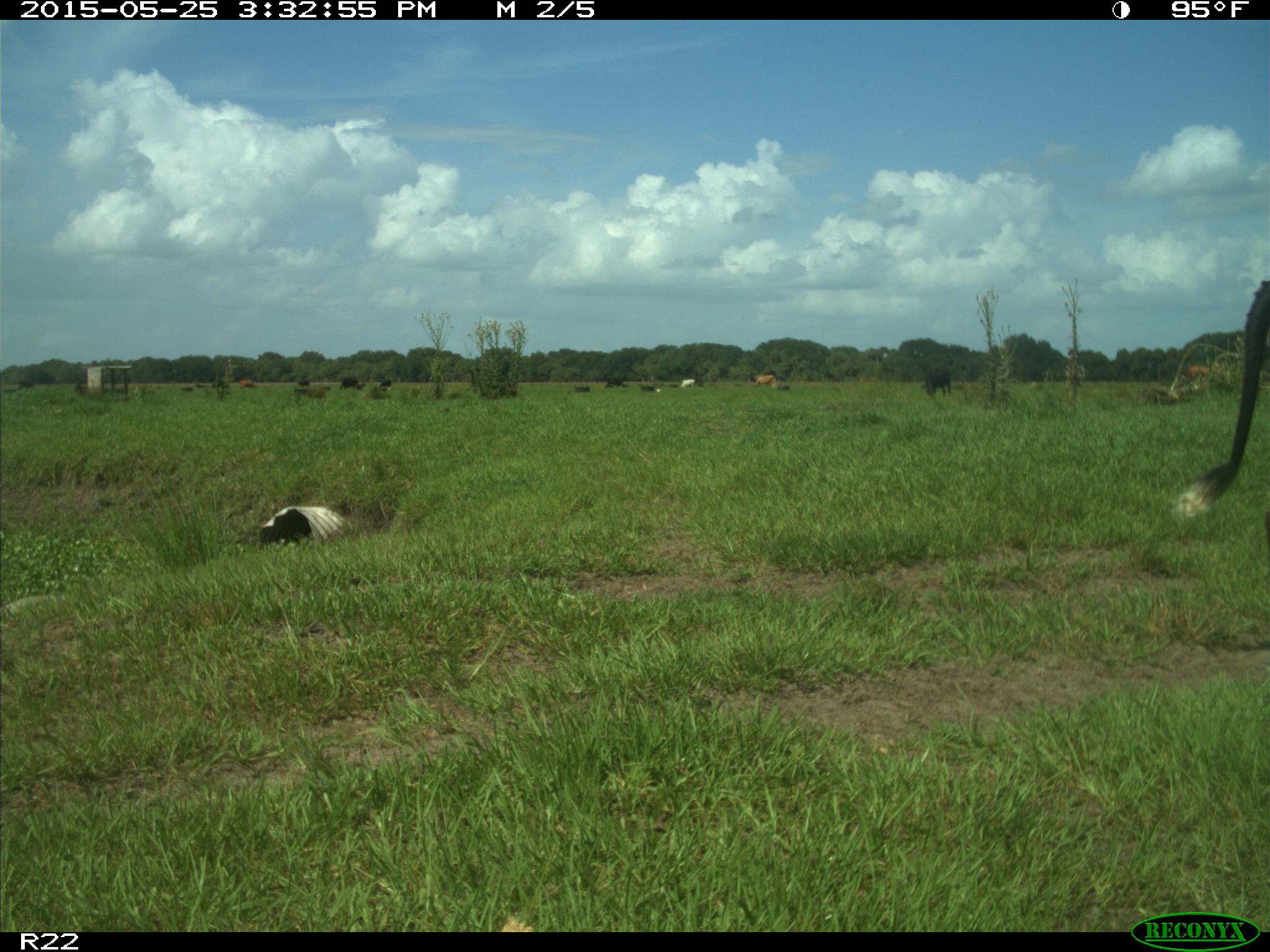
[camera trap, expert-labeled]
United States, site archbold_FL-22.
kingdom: Animalia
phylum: Chordata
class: Mammalia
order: Artiodactyla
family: Bovidae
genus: Bos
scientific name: Bos taurus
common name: domestic cow